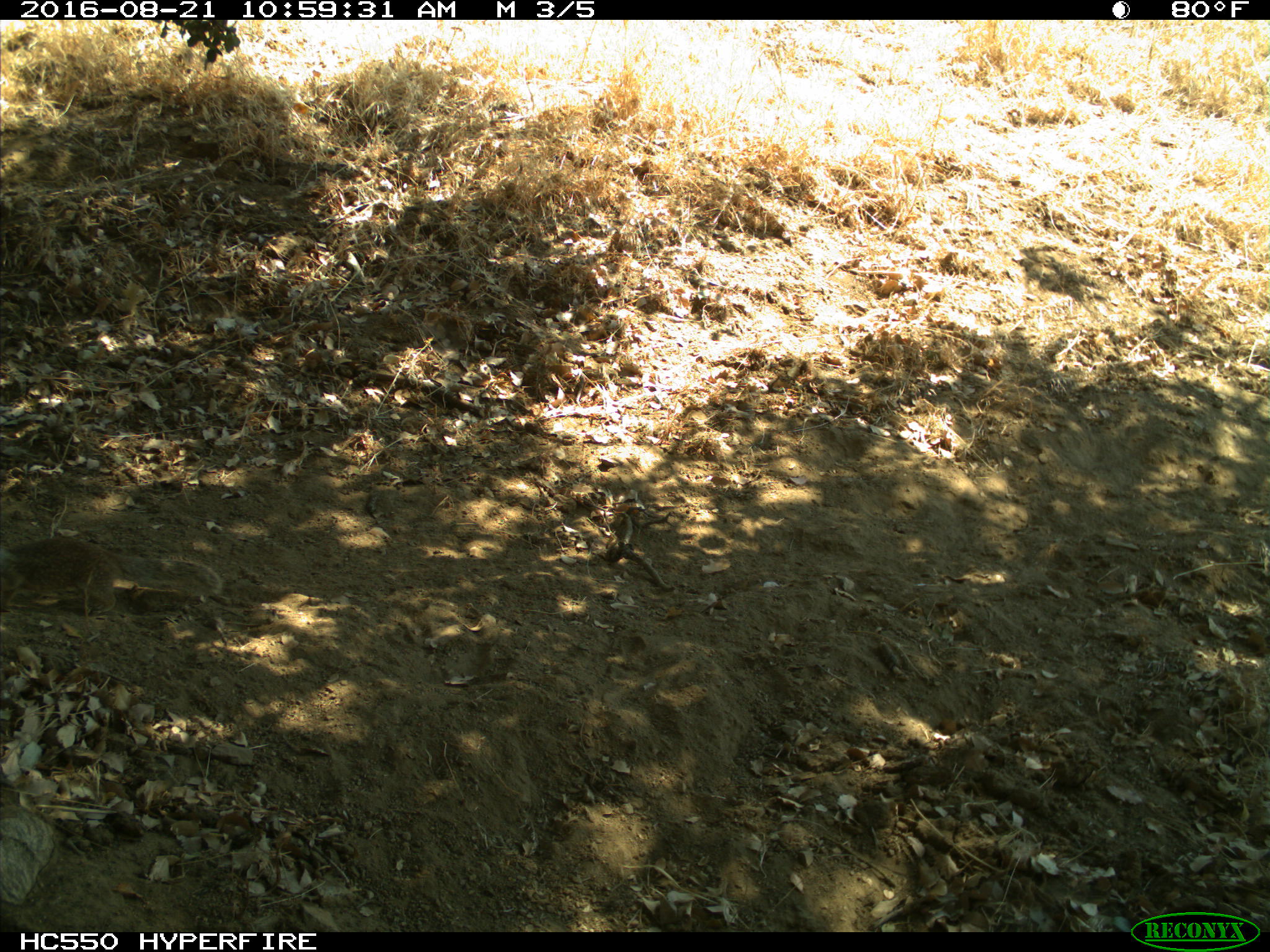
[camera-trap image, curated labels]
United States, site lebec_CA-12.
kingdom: Animalia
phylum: Chordata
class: Mammalia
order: Rodentia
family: Sciuridae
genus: Otospermophilus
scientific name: Otospermophilus beecheyi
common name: california ground squirrel